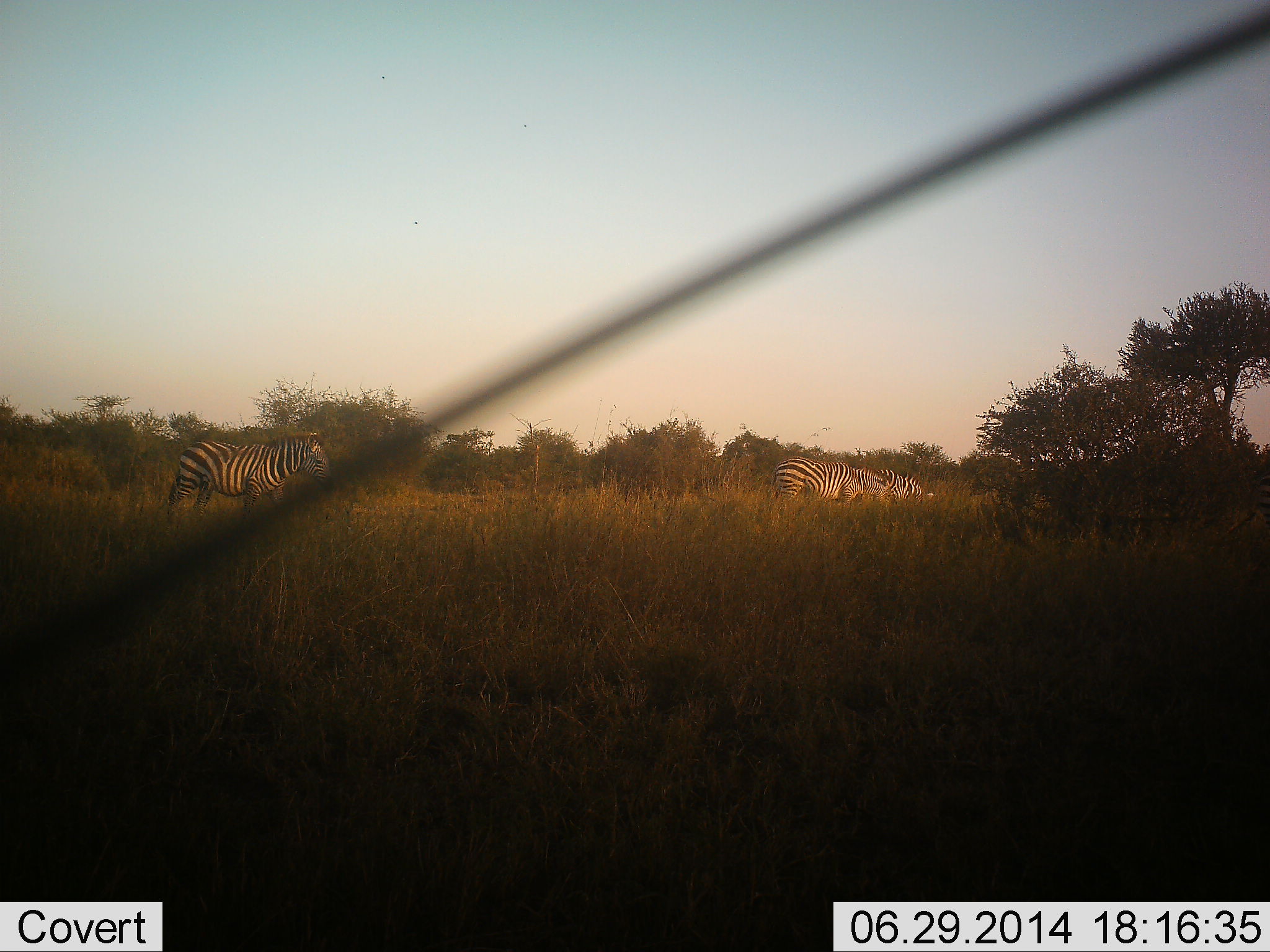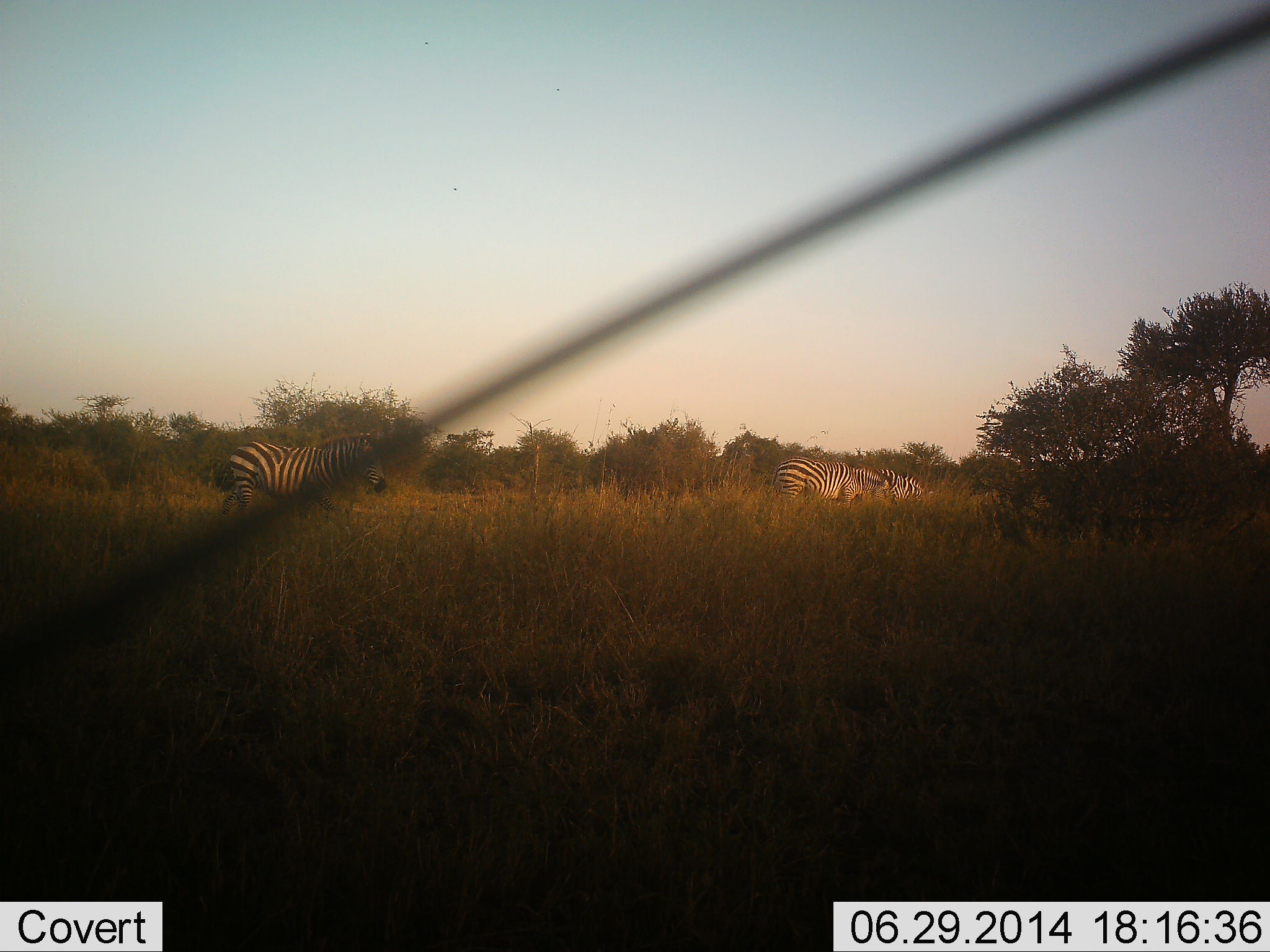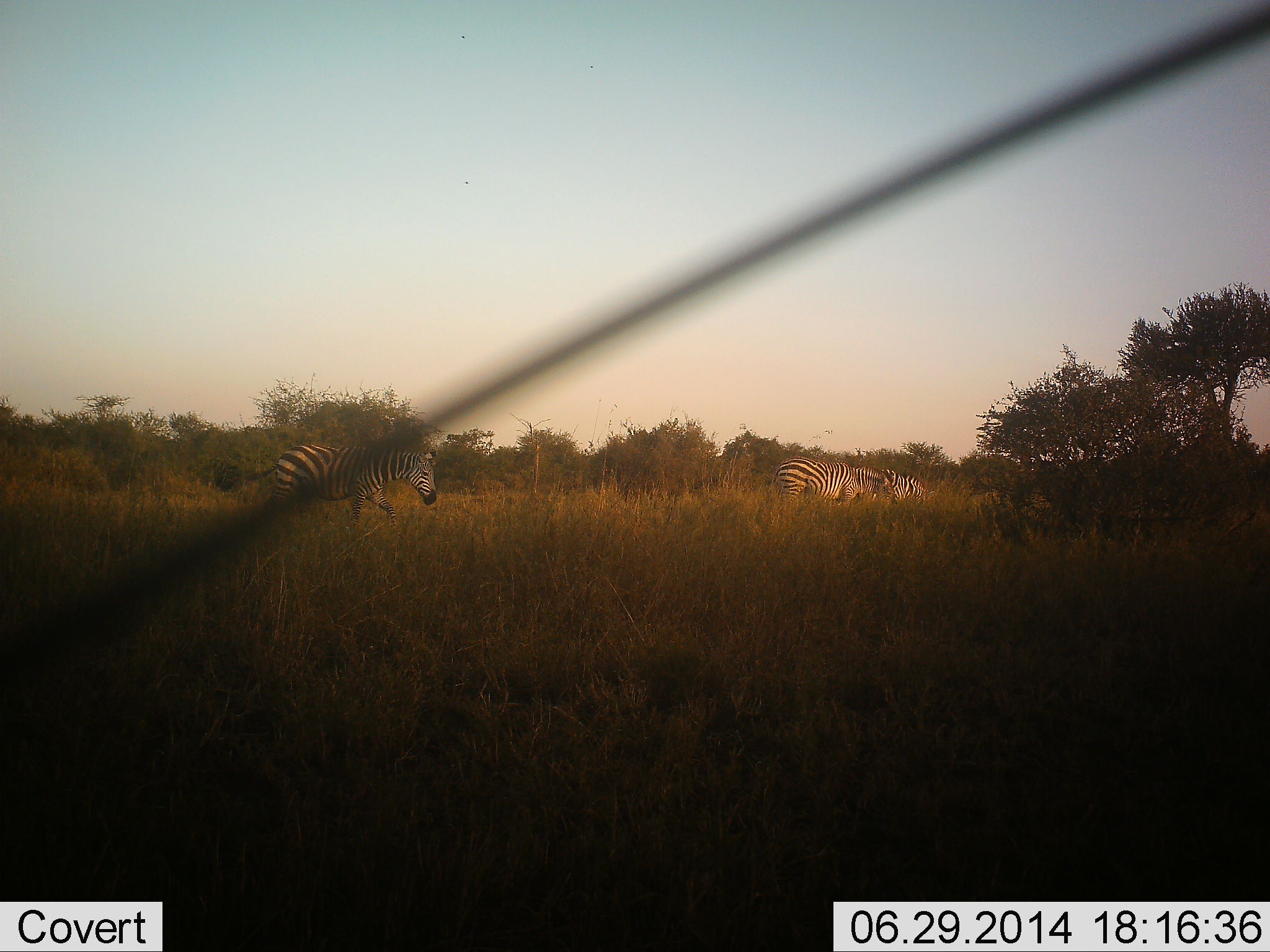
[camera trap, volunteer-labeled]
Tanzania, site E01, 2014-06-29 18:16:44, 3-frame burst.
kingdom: Animalia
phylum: Chordata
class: Mammalia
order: Perissodactyla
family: Equidae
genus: Equus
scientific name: Equus quagga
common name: plains zebra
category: zebra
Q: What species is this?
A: Zebra (plains zebra) (Equus quagga).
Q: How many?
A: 3.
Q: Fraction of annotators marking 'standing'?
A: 40%.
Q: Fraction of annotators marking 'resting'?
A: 0%.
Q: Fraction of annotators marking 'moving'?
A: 90%.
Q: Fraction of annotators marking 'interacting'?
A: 0%.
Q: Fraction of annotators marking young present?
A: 0%.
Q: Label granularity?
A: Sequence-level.